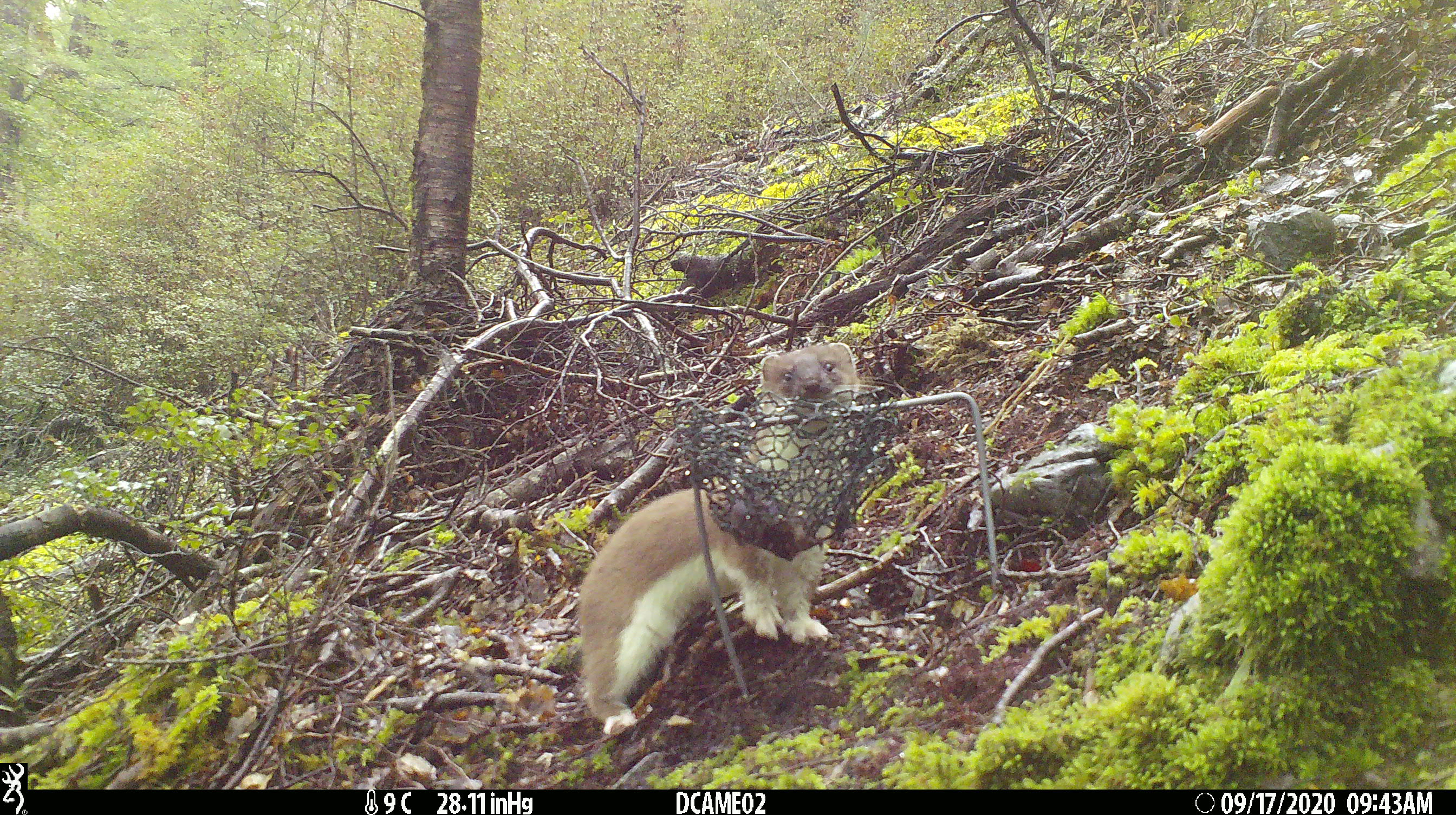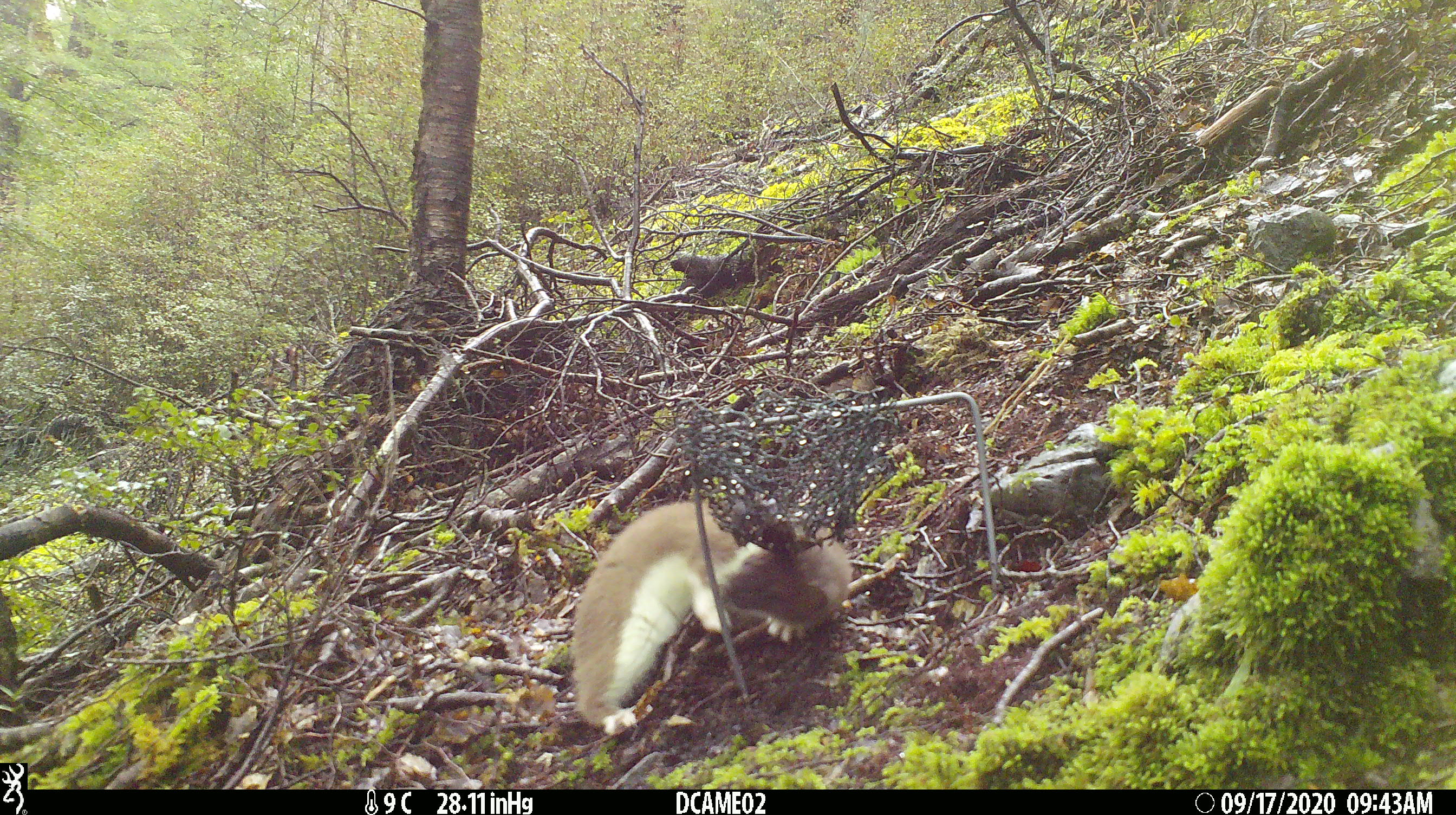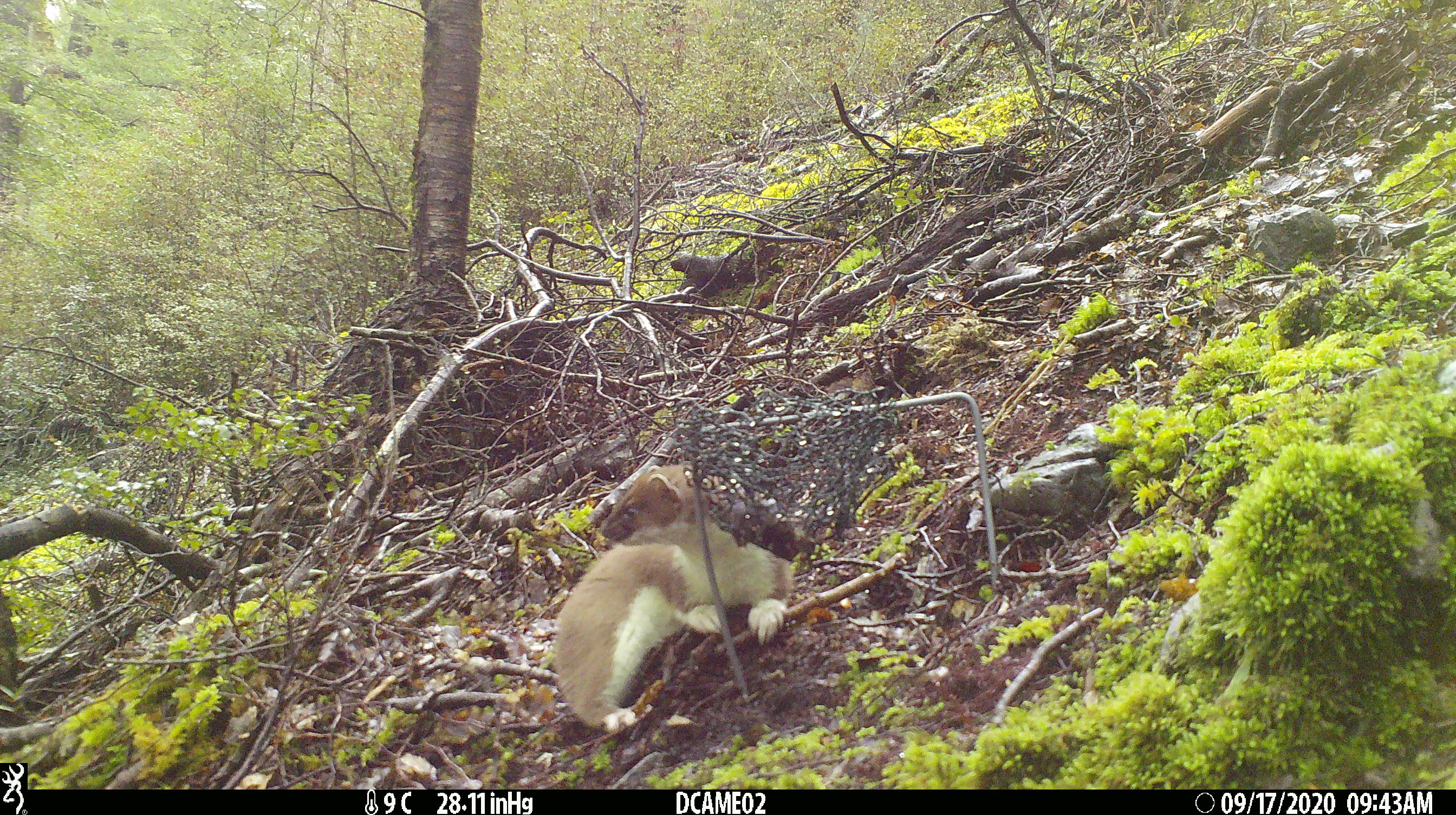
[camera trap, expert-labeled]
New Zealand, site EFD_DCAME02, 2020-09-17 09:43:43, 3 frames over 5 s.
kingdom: Animalia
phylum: Chordata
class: Mammalia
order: Carnivora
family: Mustelidae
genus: Mustela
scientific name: Mustela erminea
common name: stoat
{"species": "stoat (Mustela erminea)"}